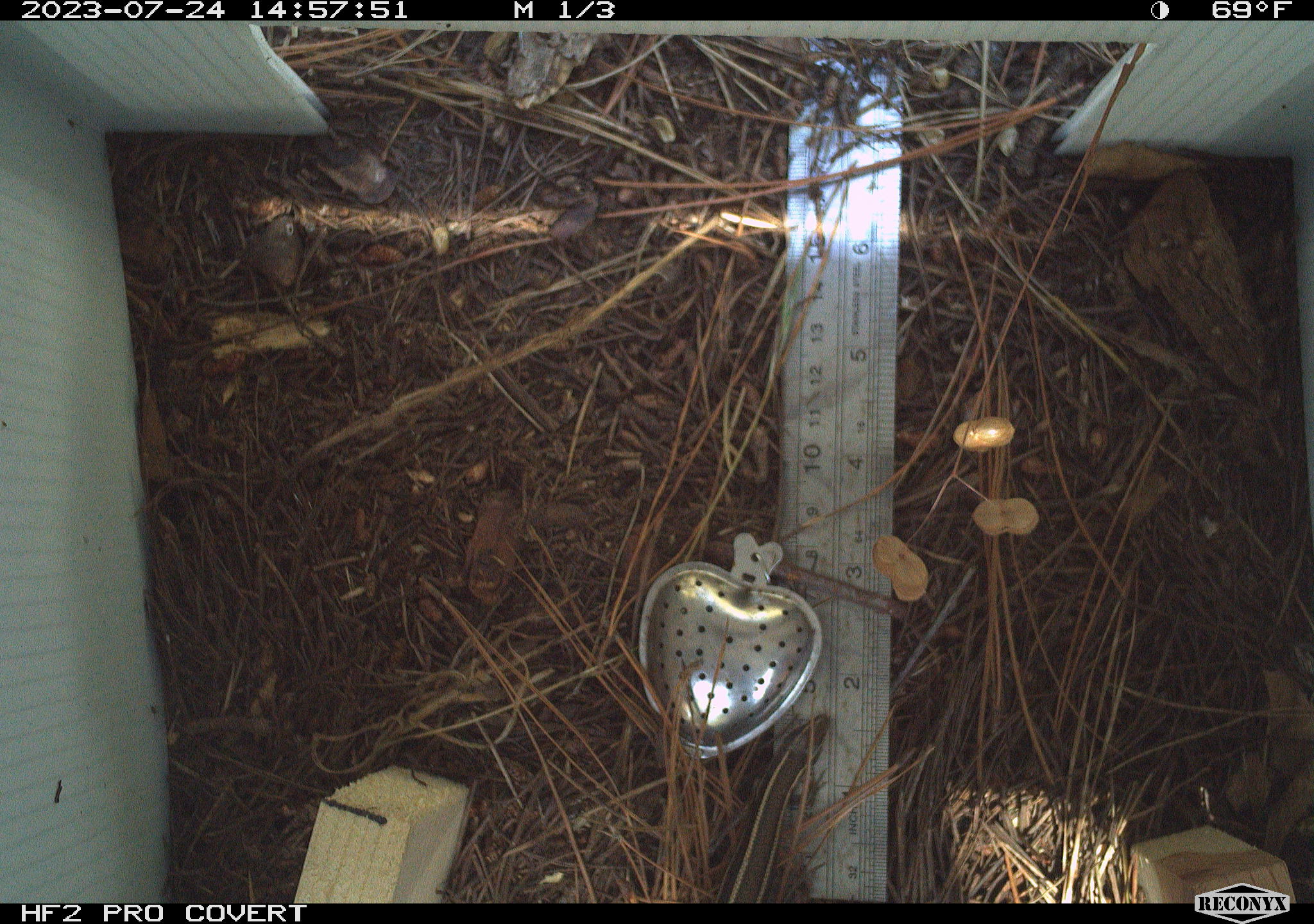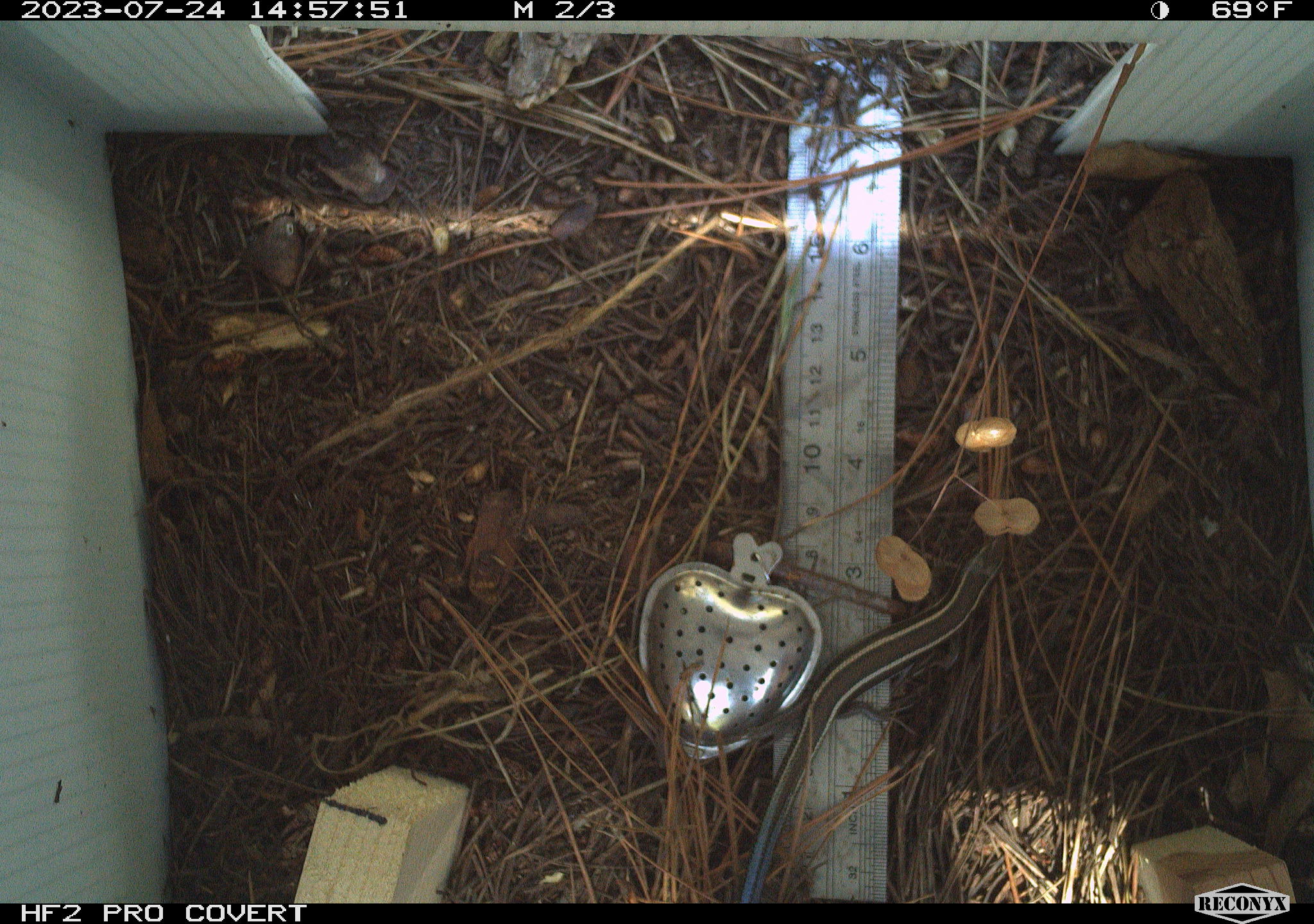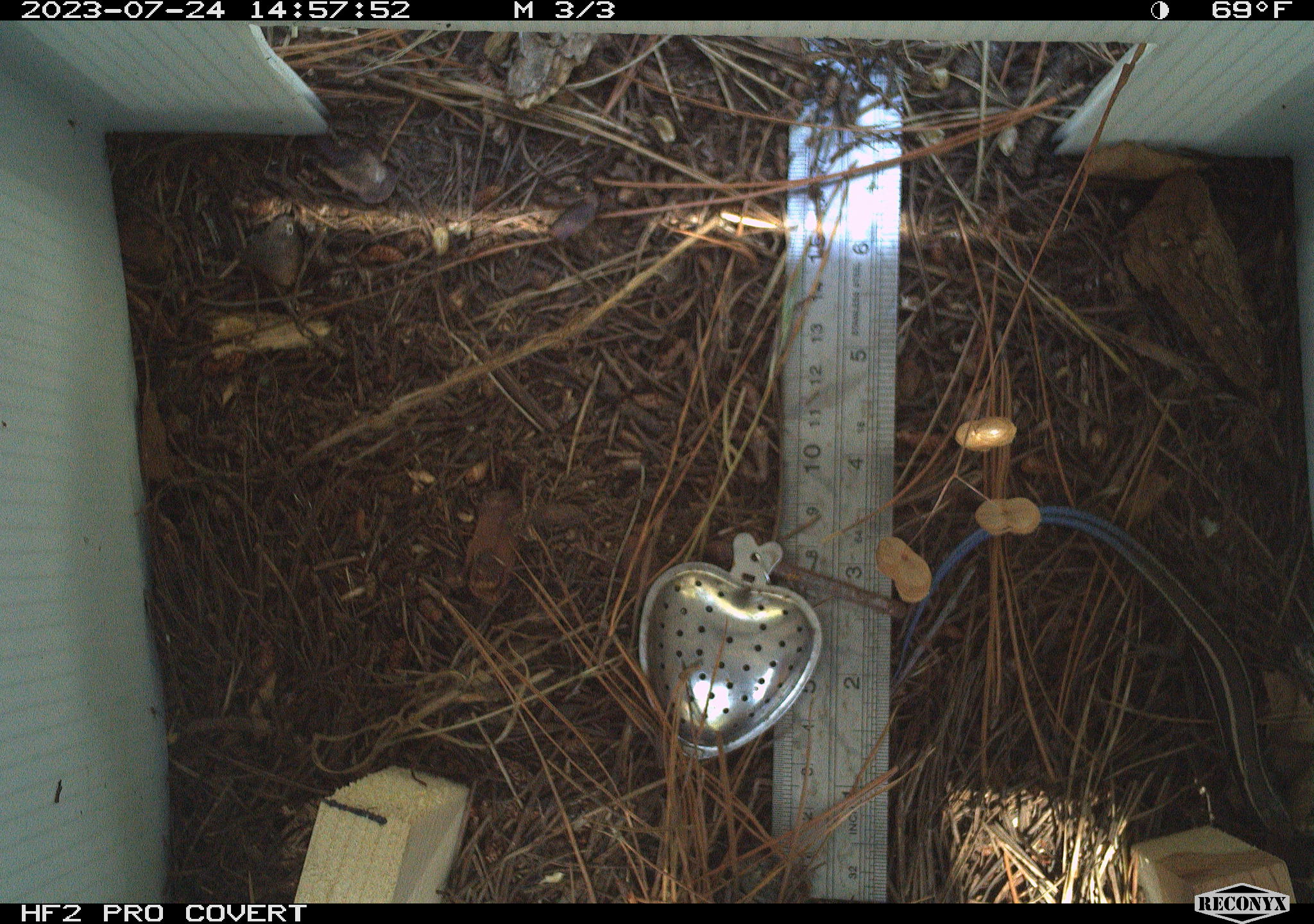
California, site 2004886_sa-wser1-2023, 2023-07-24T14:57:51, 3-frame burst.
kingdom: Animalia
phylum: Chordata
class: Reptilia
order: Squamata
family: Scincidae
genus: Plestiodon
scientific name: Plestiodon skiltonianus skiltonianus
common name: skilton's skink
Skilton's skink (Plestiodon skiltonianus skiltonianus).